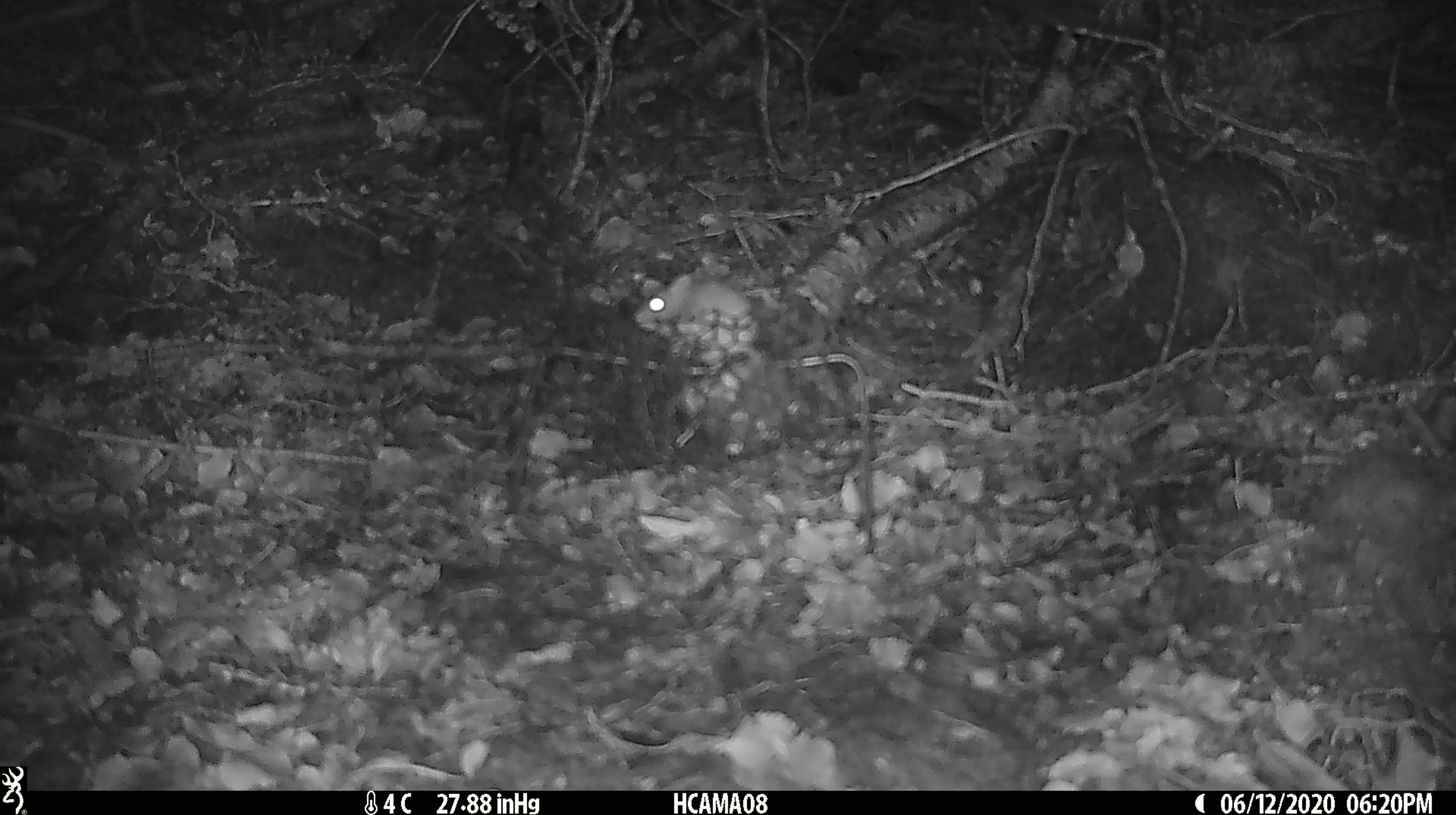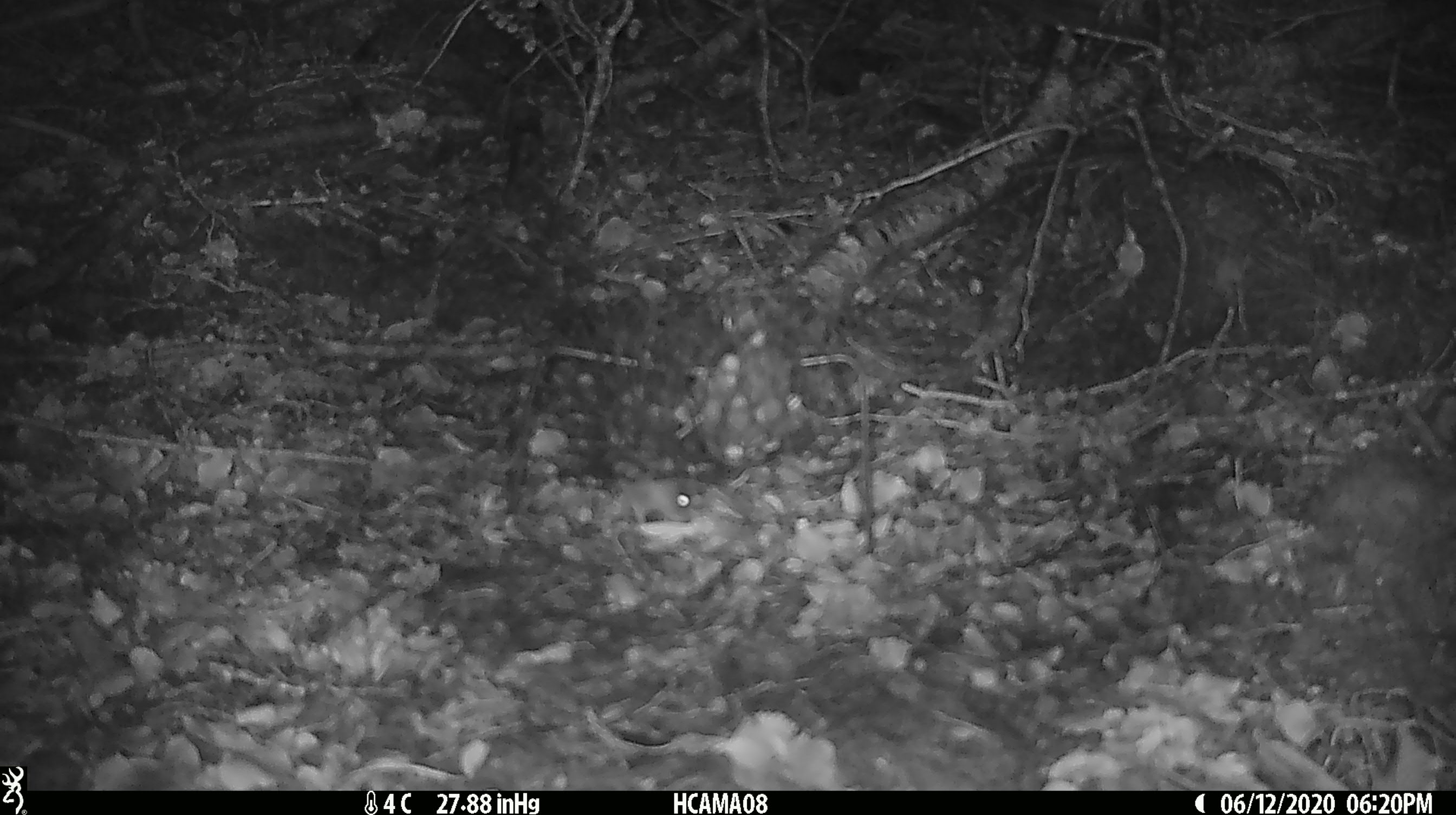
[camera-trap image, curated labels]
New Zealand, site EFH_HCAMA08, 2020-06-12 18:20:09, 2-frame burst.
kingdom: Animalia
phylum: Chordata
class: Mammalia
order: Rodentia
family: Muridae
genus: Mus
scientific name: Mus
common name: mouse